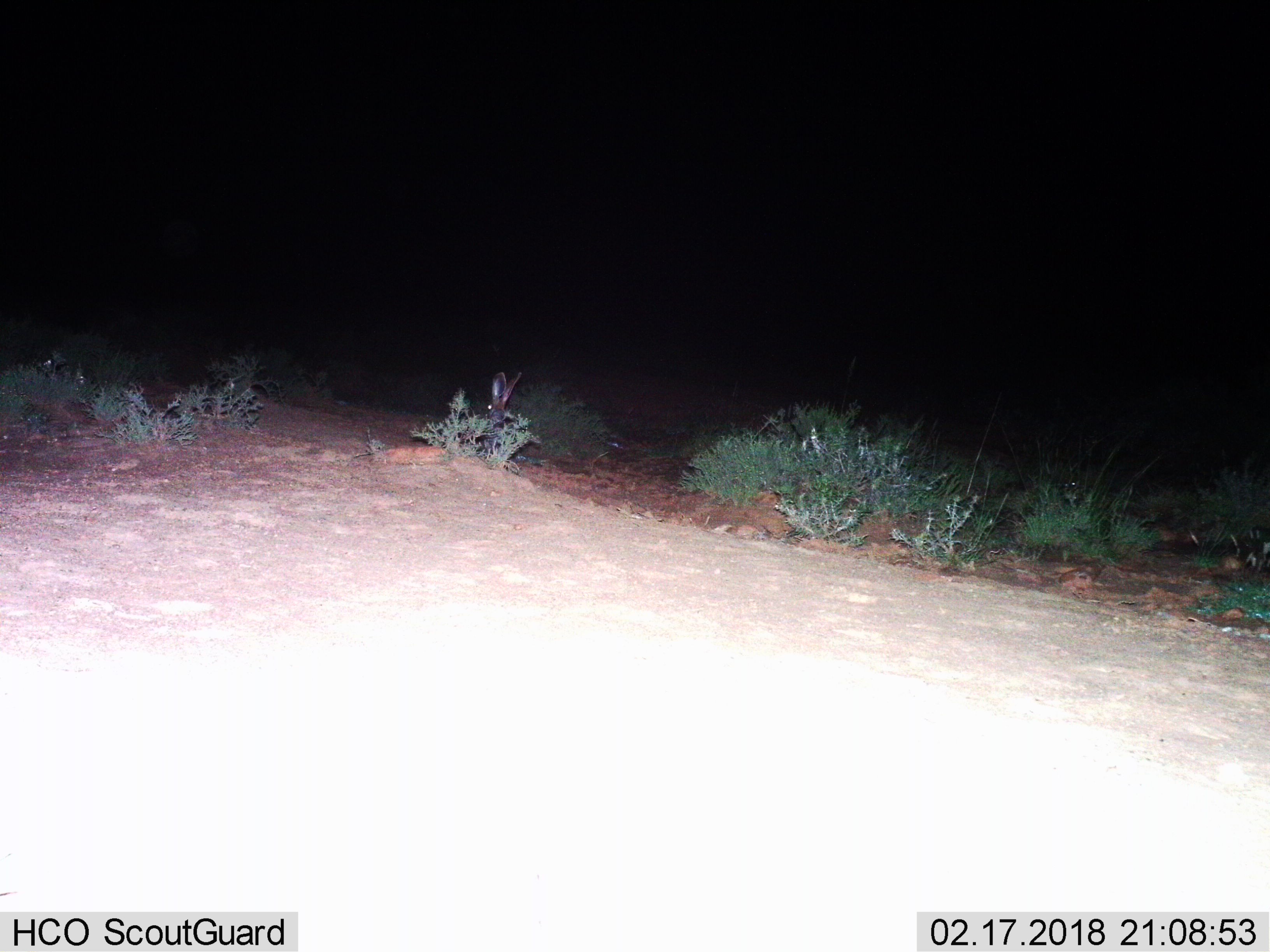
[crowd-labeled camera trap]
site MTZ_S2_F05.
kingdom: Animalia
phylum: Chordata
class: Mammalia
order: Lagomorpha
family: Leporidae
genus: Lepus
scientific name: Lepus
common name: hare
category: hareunknown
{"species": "hareunknown (hare) (Lepus)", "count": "1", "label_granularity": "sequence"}